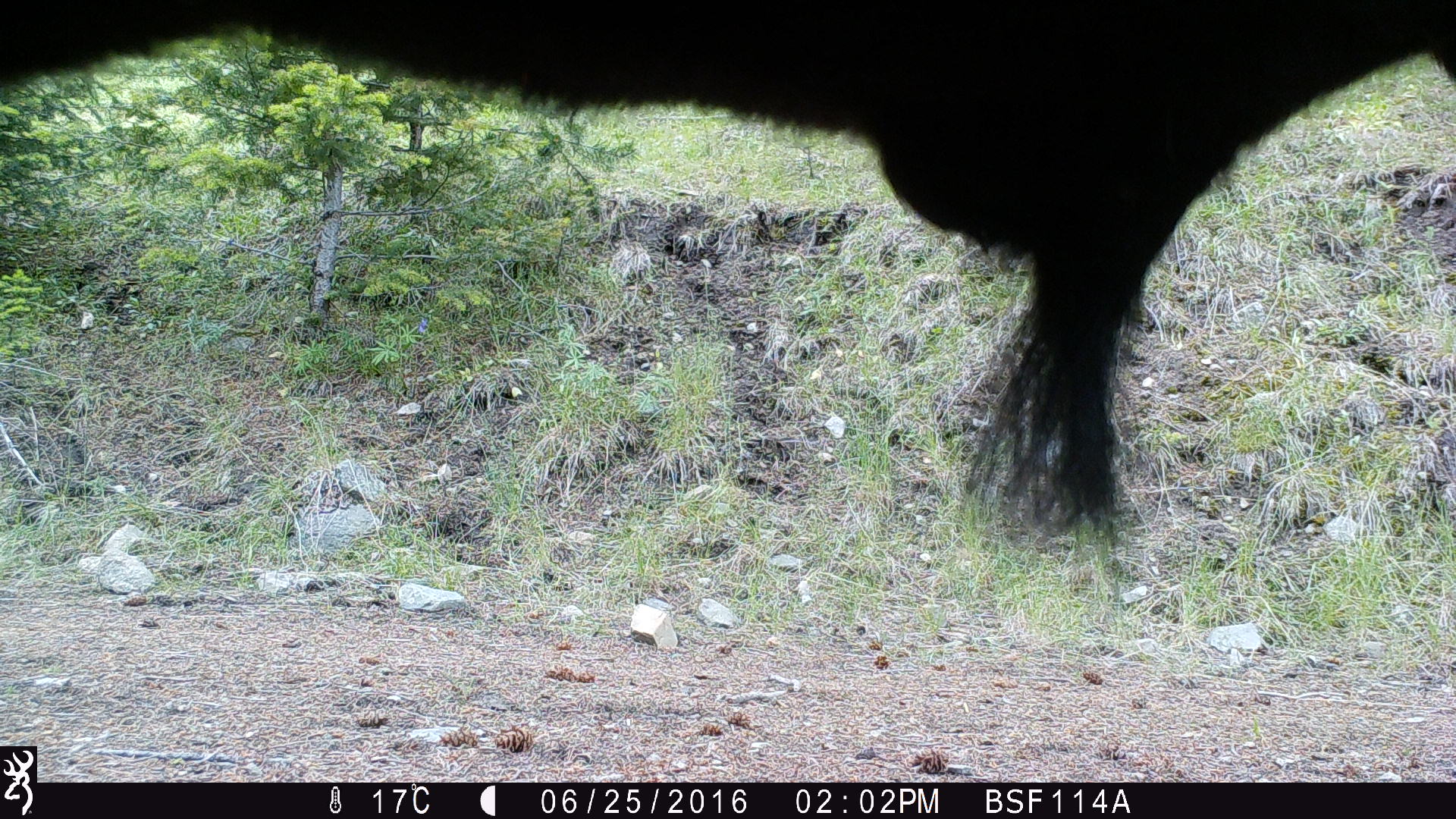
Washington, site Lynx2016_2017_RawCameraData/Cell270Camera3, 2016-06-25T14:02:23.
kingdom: Animalia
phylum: Chordata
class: Mammalia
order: Artiodactyla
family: Bovidae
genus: Bos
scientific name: Bos taurus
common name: domestic cattle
Domestic cattle (Bos taurus). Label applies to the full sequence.